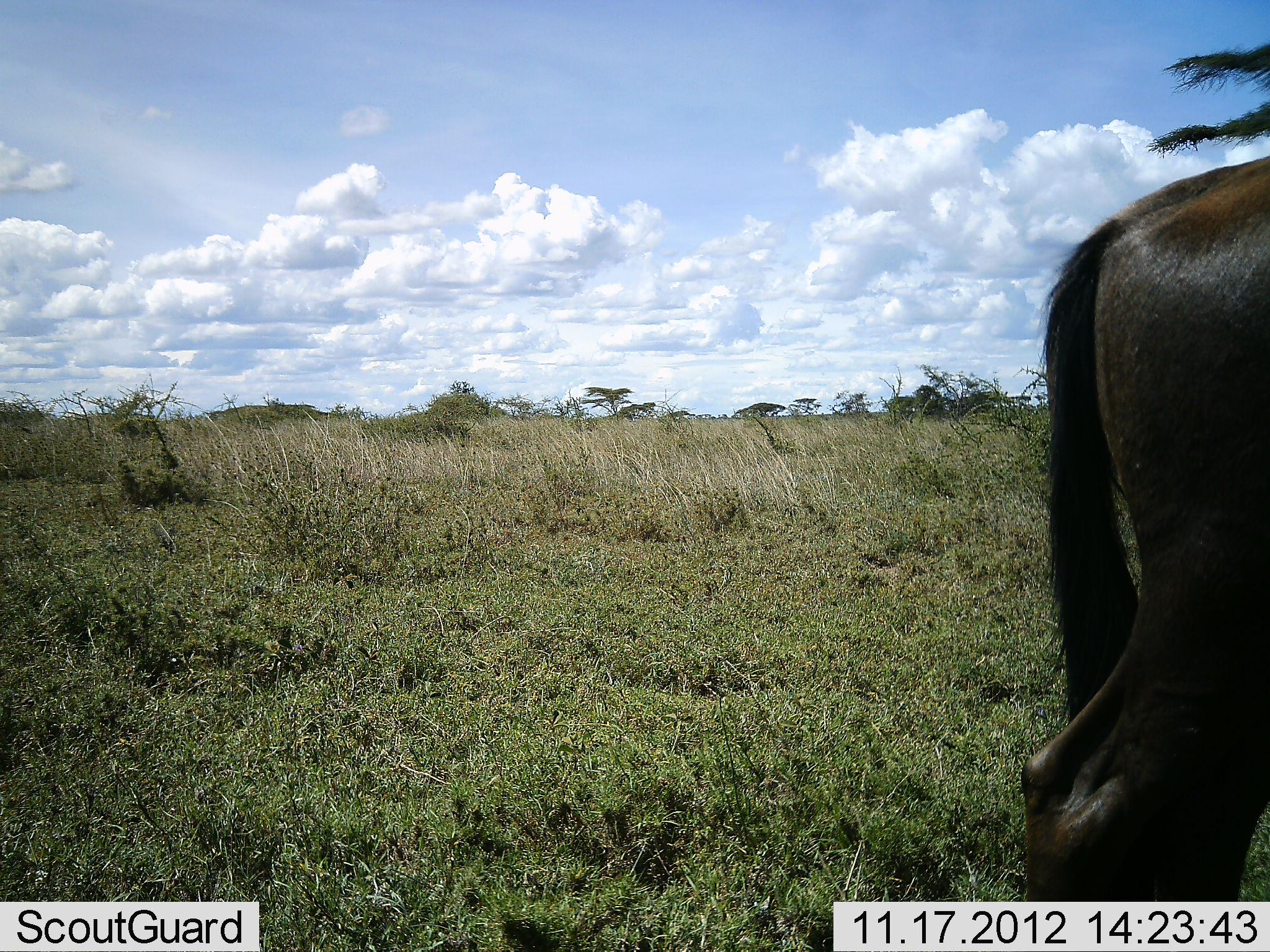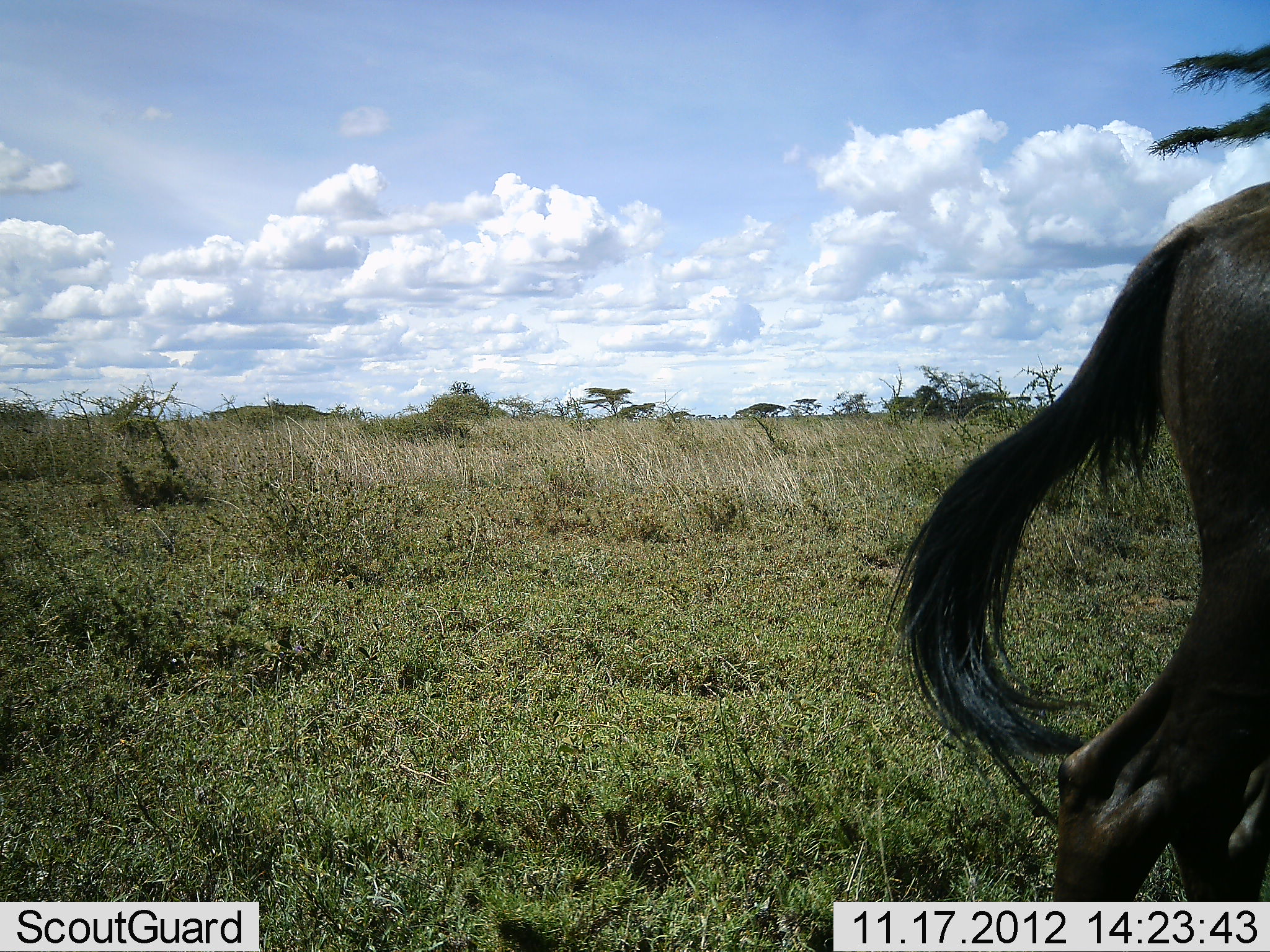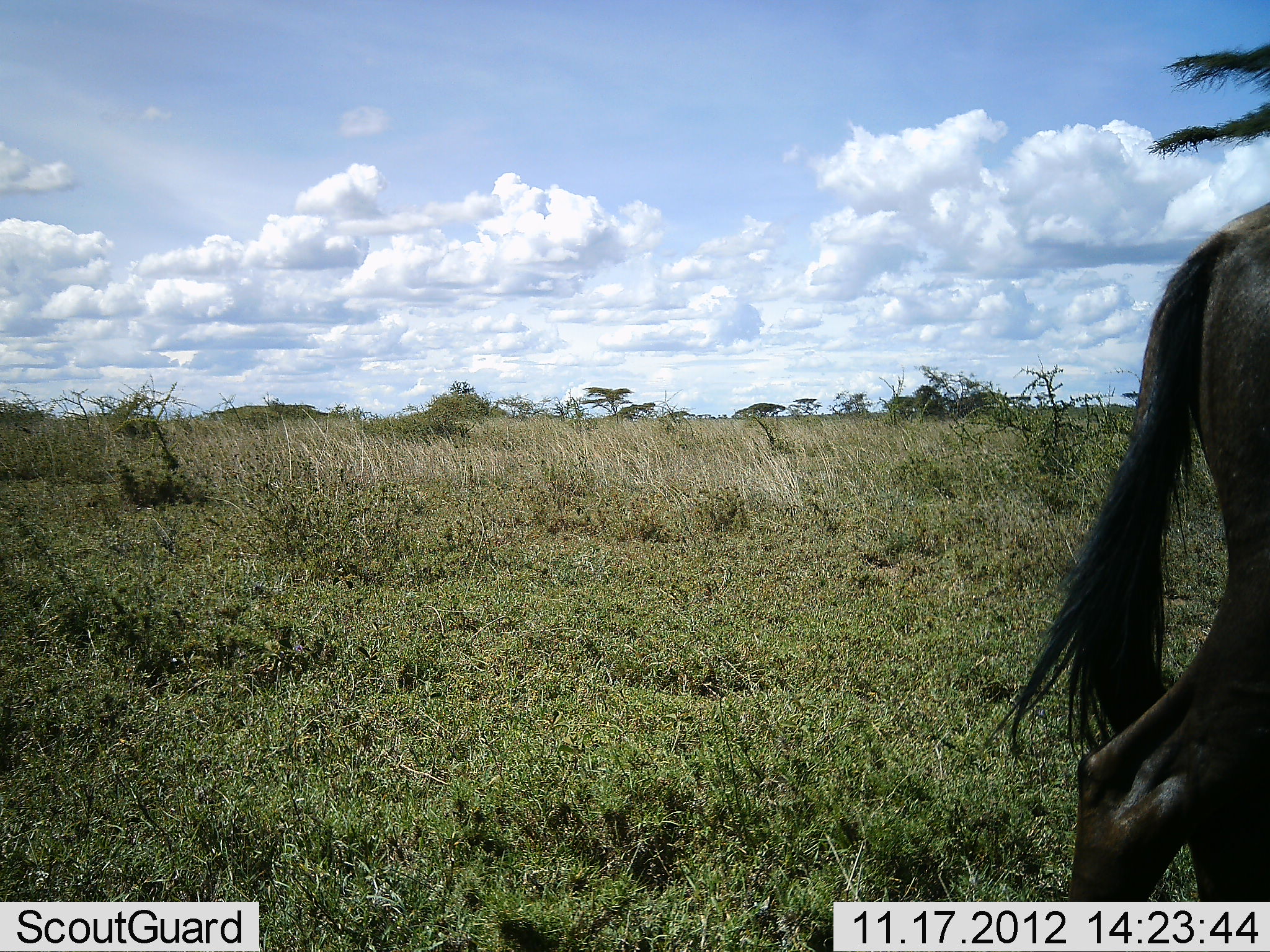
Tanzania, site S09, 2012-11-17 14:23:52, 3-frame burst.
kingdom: Animalia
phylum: Chordata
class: Mammalia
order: Artiodactyla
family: Bovidae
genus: Connochaetes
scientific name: Connochaetes taurinus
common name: blue wildebeest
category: wildebeest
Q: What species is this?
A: Wildebeest (blue wildebeest) (Connochaetes taurinus).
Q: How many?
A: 1.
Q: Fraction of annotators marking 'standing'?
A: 50%.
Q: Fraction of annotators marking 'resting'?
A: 0%.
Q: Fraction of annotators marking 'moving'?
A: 45%.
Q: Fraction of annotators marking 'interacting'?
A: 0%.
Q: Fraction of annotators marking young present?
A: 0%.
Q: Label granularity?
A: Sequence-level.